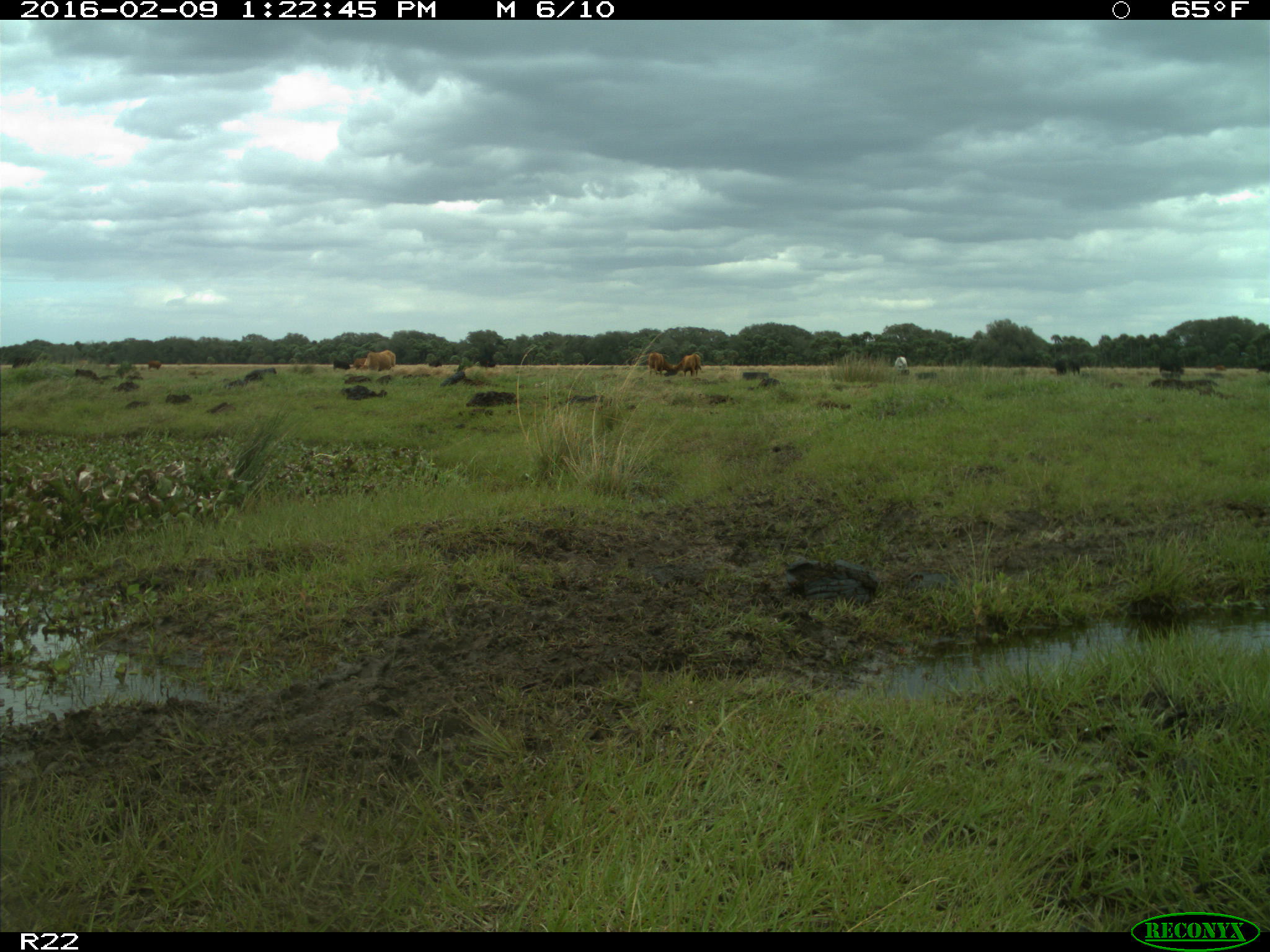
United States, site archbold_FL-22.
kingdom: Animalia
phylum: Chordata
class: Mammalia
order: Artiodactyla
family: Bovidae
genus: Bos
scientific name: Bos taurus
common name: domestic cow